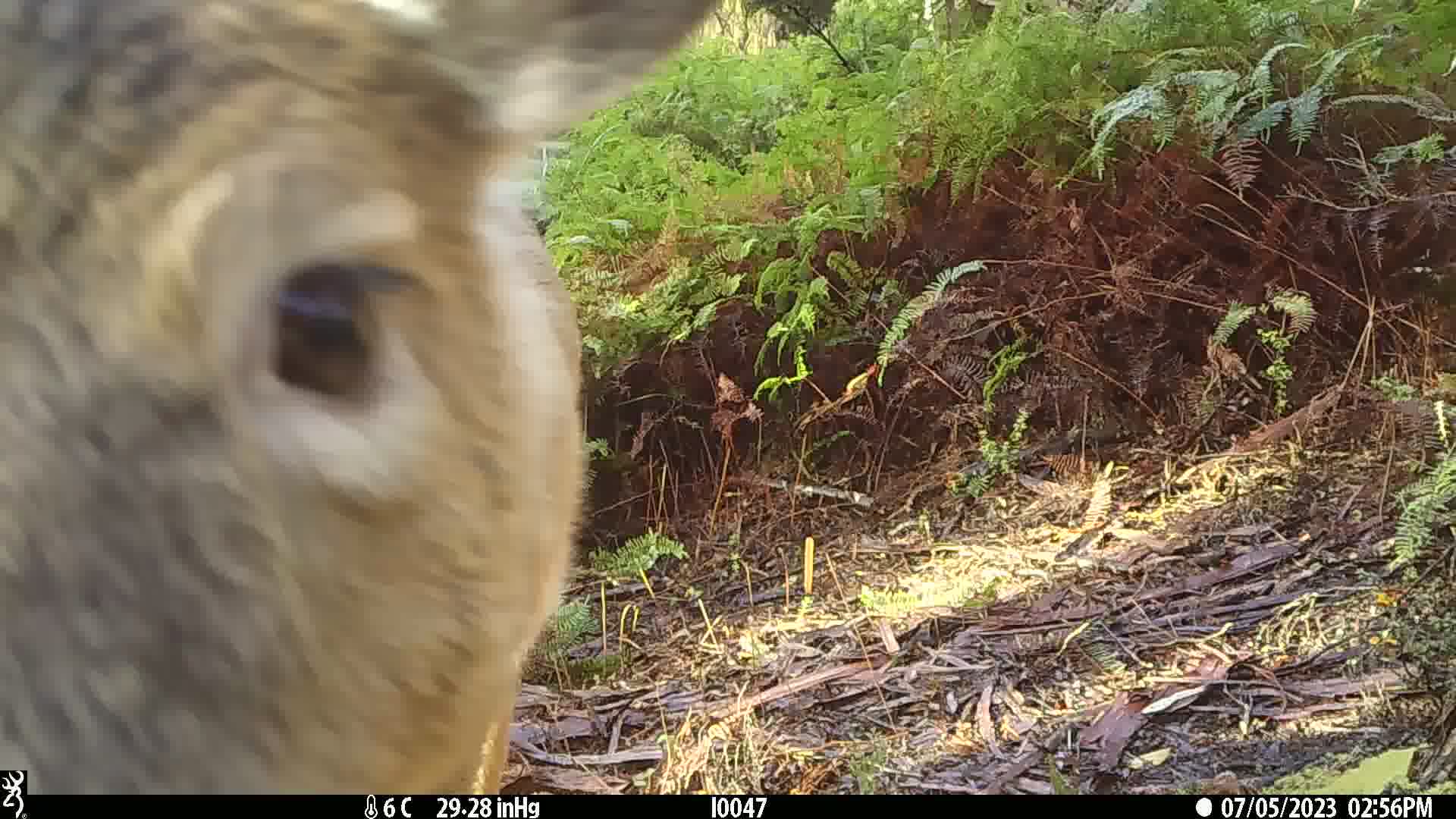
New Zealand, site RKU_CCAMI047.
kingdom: Animalia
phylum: Chordata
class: Mammalia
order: Artiodactyla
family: Cervidae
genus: Odocoileus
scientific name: Odocoileus virginianus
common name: white-tailed deer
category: white tailed deer